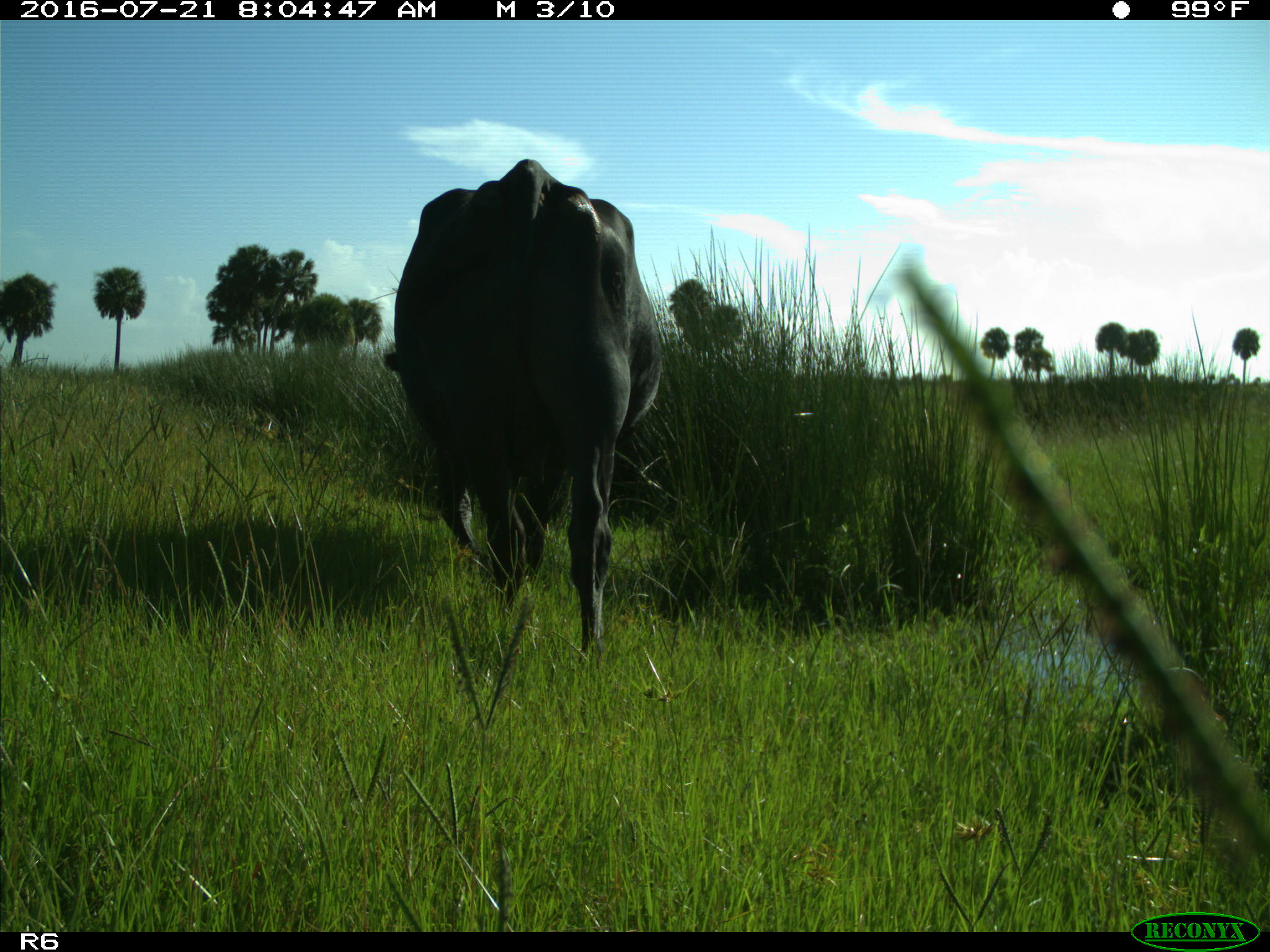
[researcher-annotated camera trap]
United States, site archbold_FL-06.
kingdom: Animalia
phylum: Chordata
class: Mammalia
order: Artiodactyla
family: Bovidae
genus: Bos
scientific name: Bos taurus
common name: domestic cow